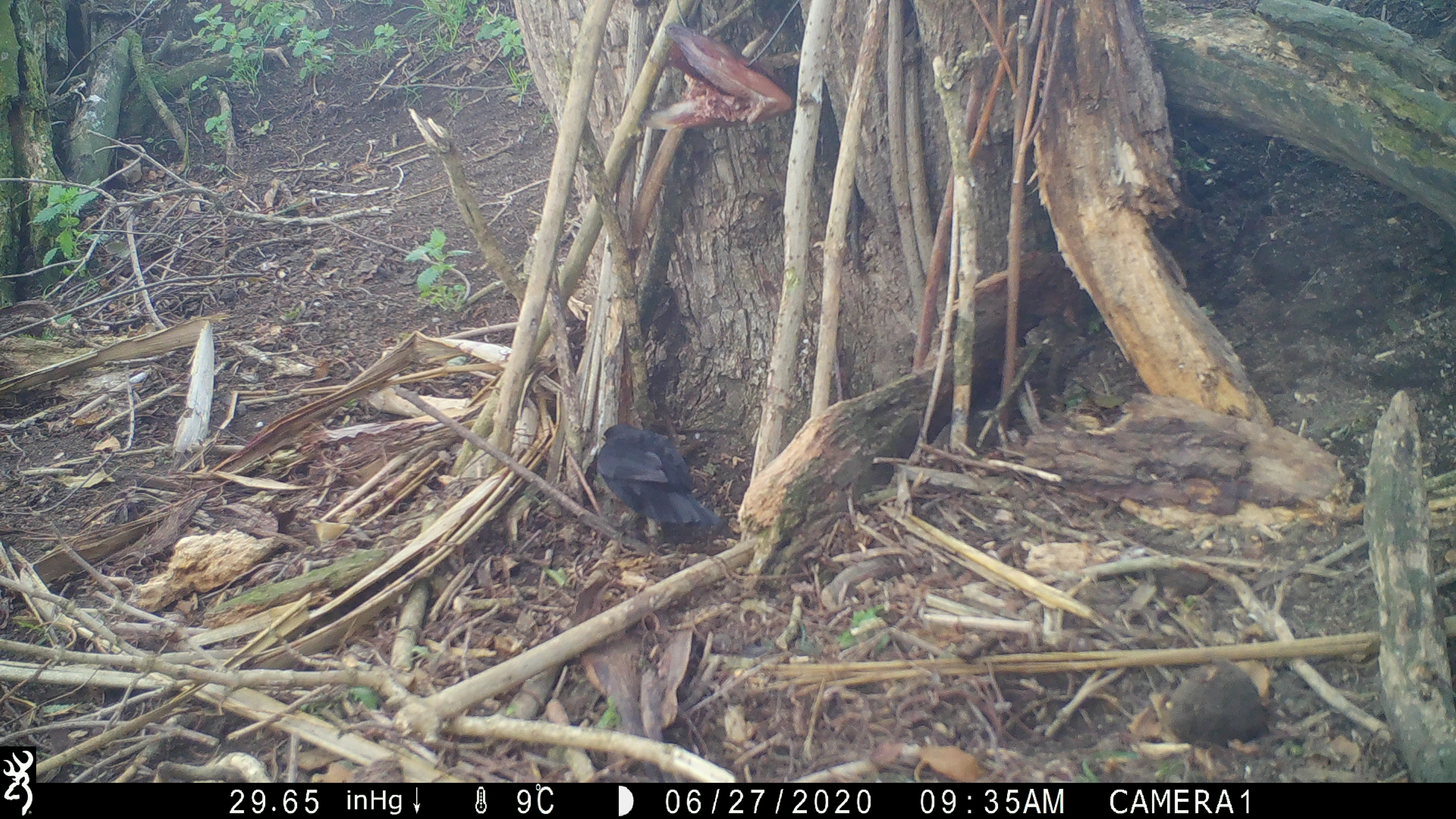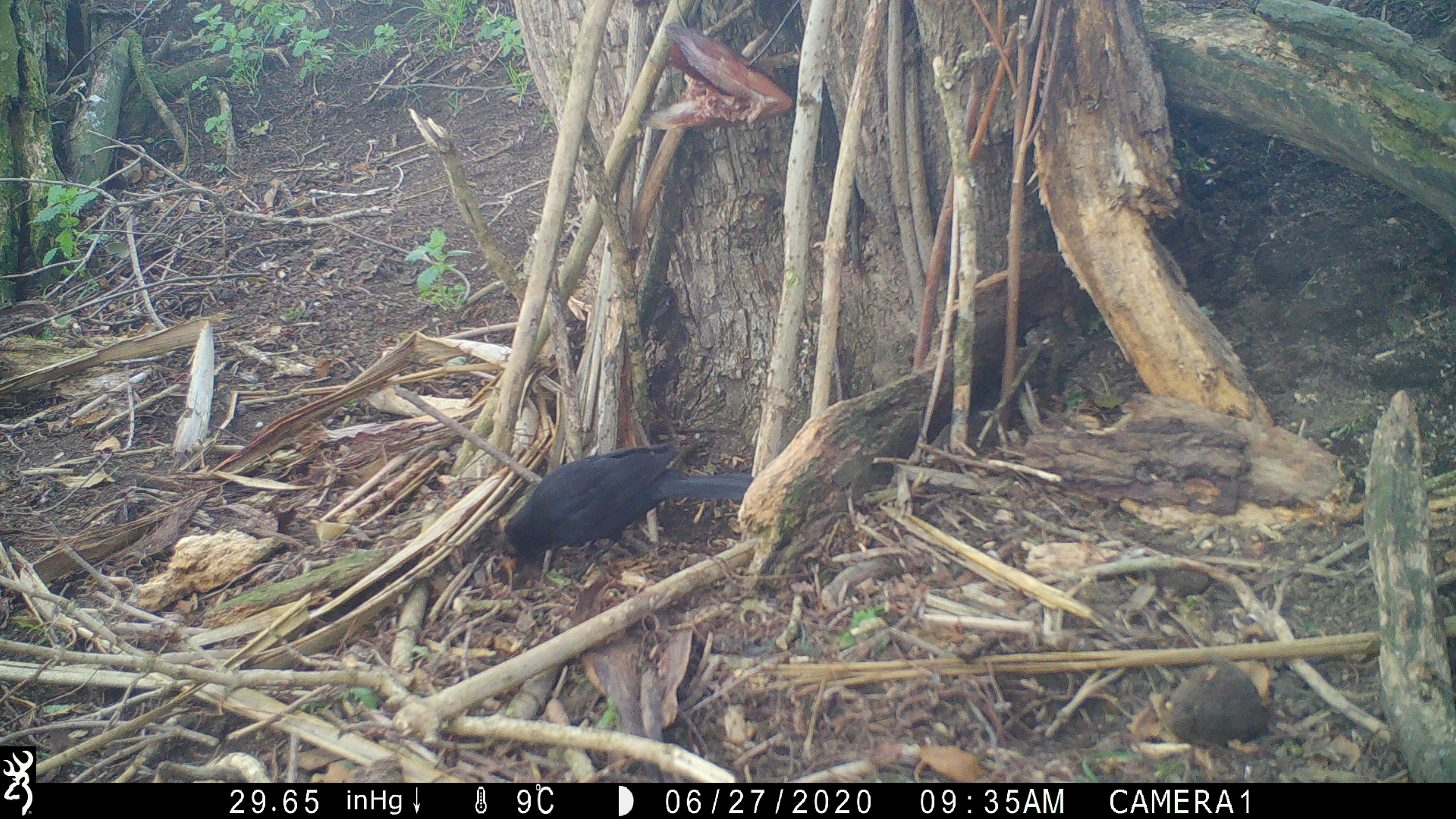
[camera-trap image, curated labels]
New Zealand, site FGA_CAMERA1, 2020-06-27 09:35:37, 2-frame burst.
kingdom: Animalia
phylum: Chordata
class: Aves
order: Passeriformes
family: Turdidae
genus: Turdus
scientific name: Turdus merula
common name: eurasian blackbird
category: blackbird